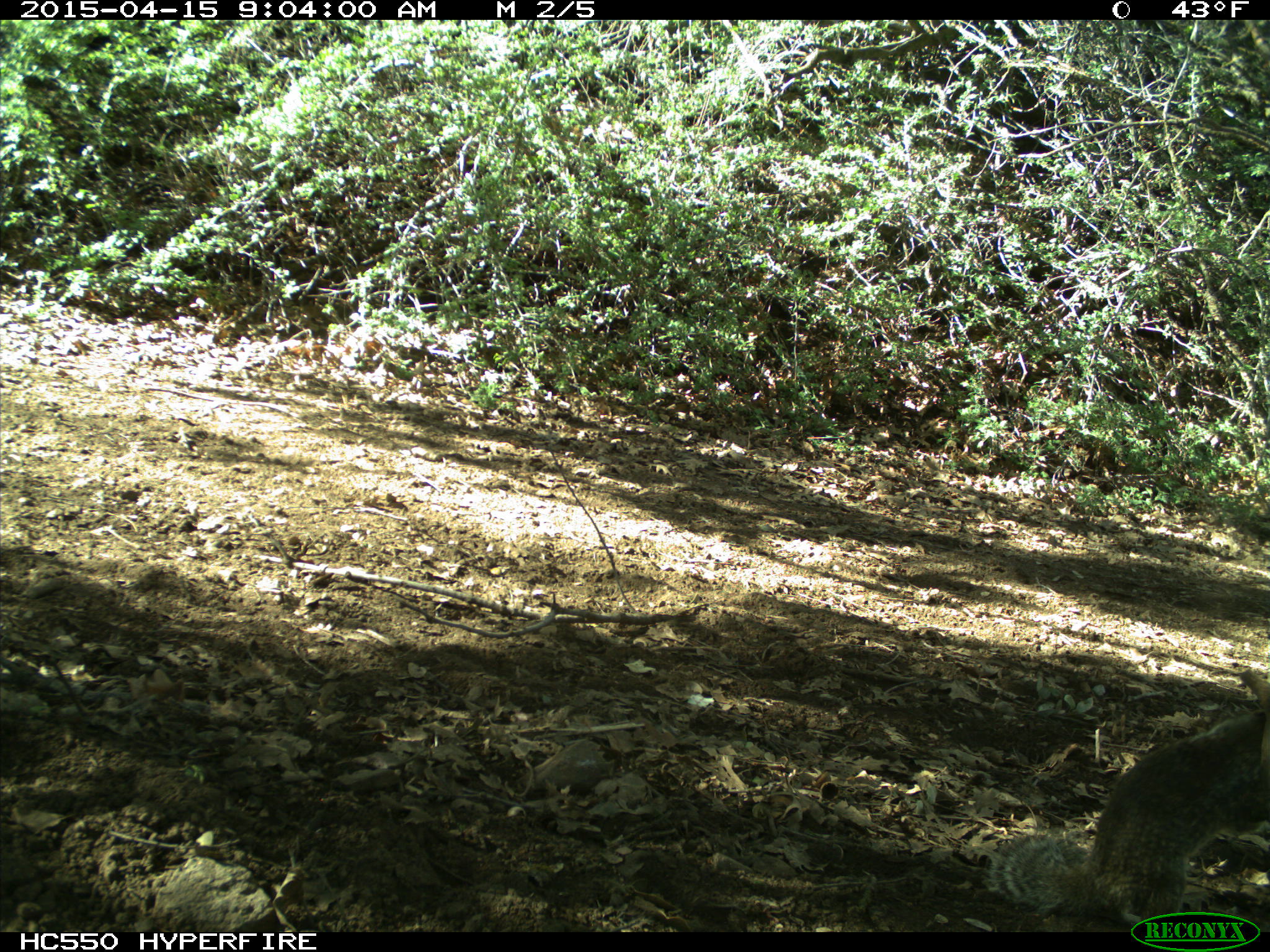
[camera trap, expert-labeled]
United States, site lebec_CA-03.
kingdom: Animalia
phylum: Chordata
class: Mammalia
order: Rodentia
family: Sciuridae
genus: Otospermophilus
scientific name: Otospermophilus beecheyi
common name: california ground squirrel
Otospermophilus beecheyi (california ground squirrel).